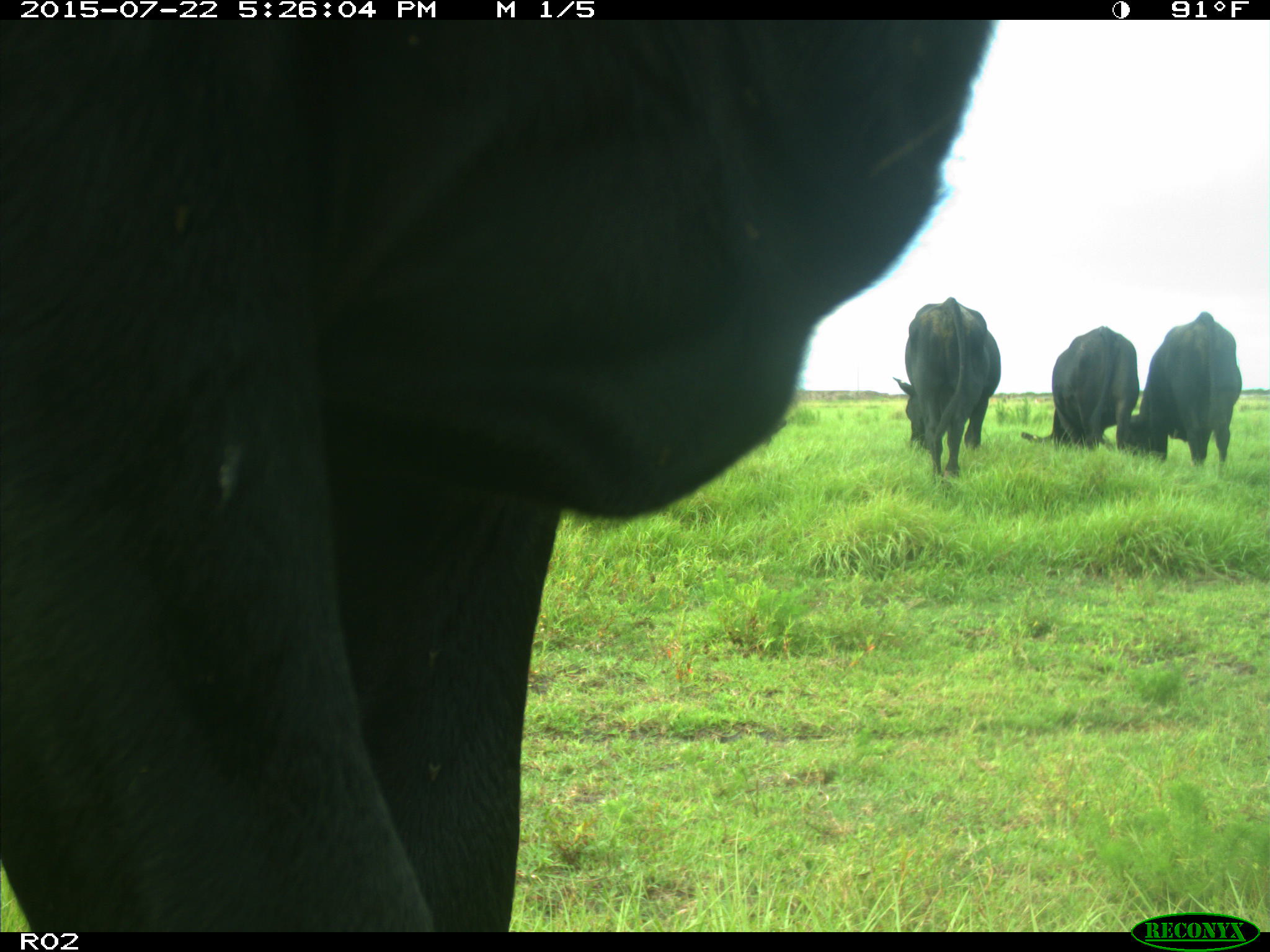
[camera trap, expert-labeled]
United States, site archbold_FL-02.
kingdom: Animalia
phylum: Chordata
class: Mammalia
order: Artiodactyla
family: Bovidae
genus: Bos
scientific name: Bos taurus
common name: domestic cow